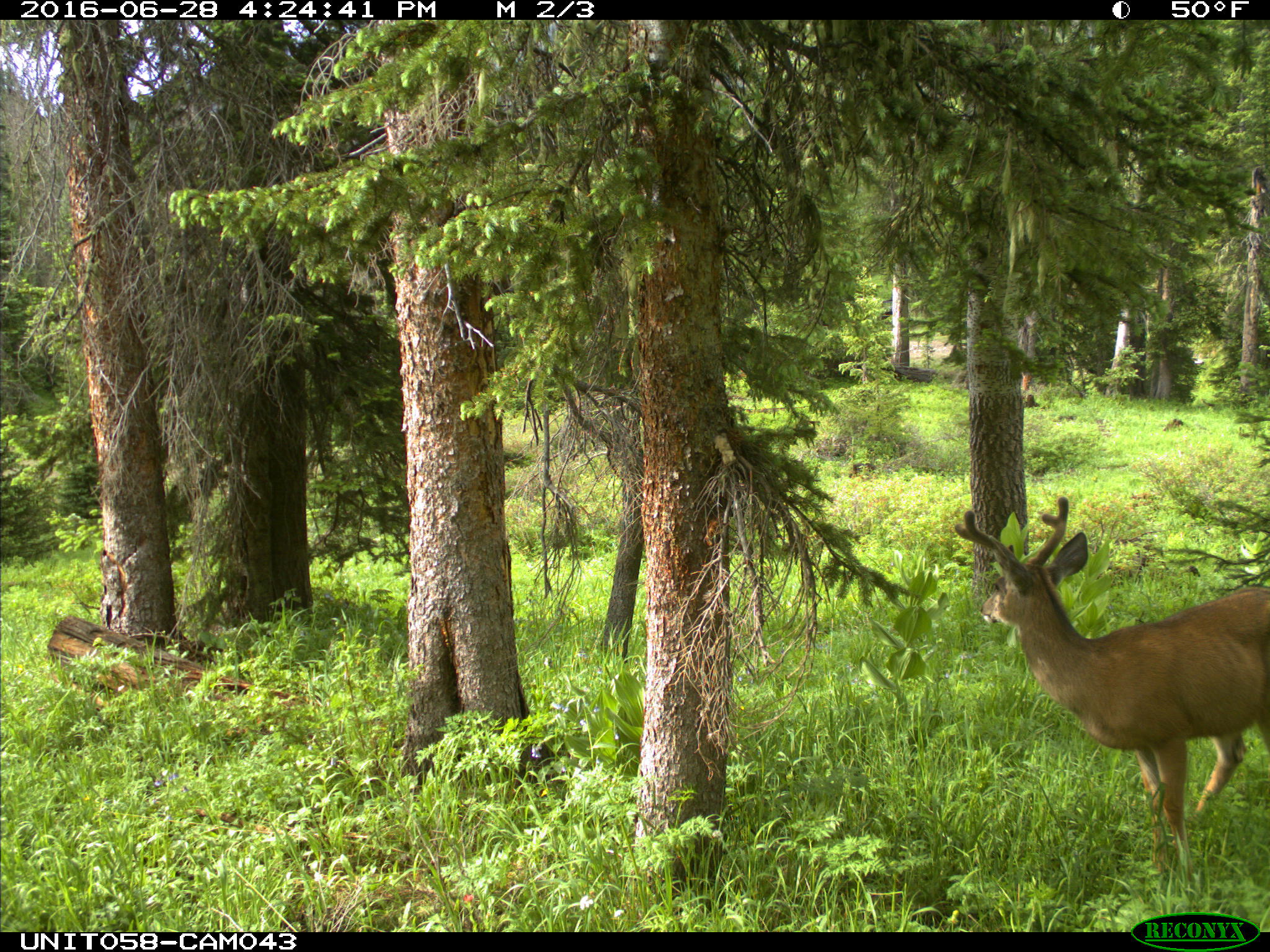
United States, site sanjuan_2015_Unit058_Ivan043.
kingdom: Animalia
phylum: Chordata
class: Mammalia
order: Artiodactyla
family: Cervidae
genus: Odocoileus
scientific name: Odocoileus hemionus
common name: mule deer